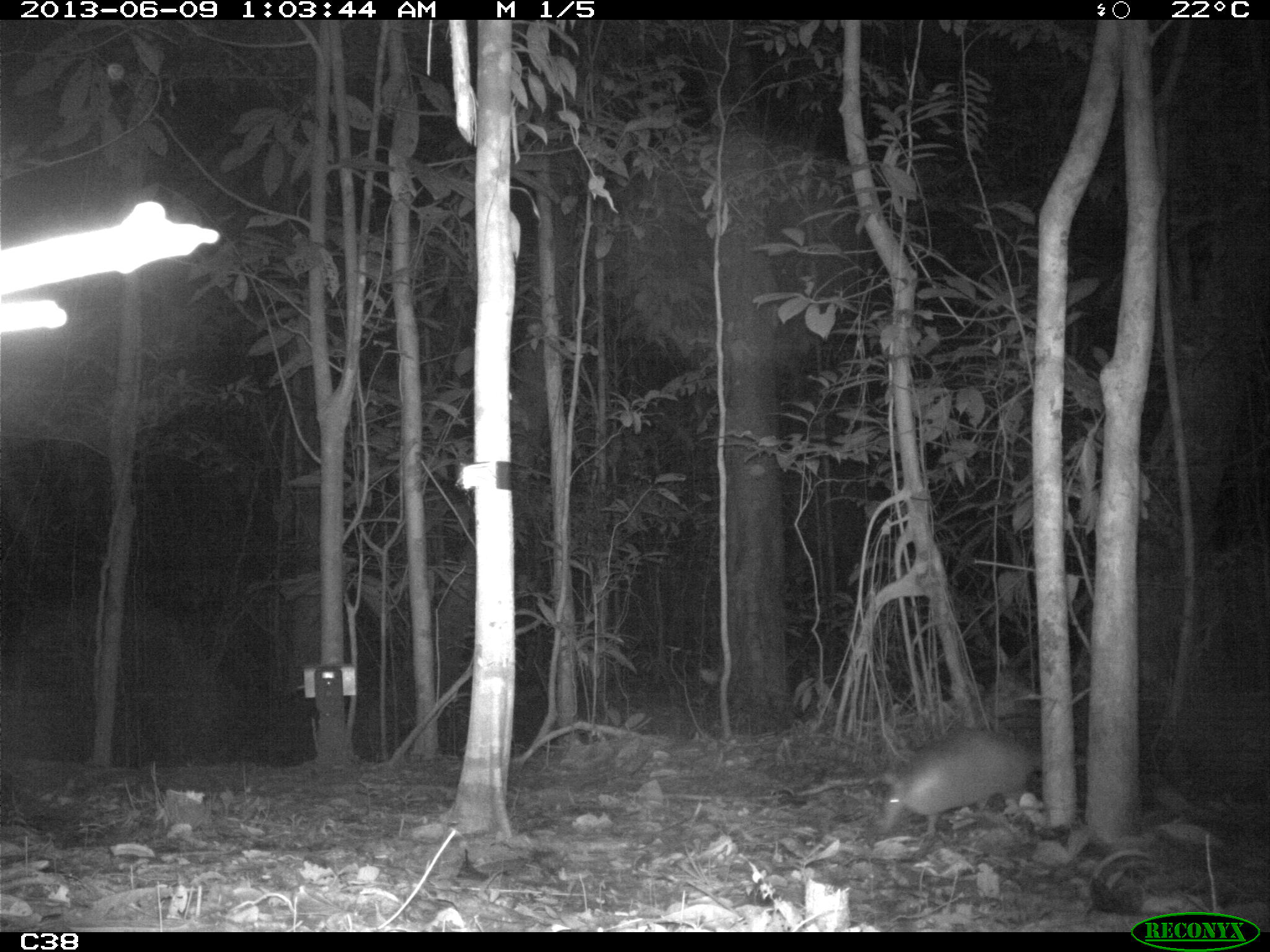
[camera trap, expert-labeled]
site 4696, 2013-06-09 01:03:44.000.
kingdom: Animalia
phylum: Chordata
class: Mammalia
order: Cingulata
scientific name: Cingulata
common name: armadillo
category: unknown armadillo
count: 1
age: adult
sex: female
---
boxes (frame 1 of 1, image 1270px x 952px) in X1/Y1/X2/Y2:
unknown armadillo: 874/727/1041/836